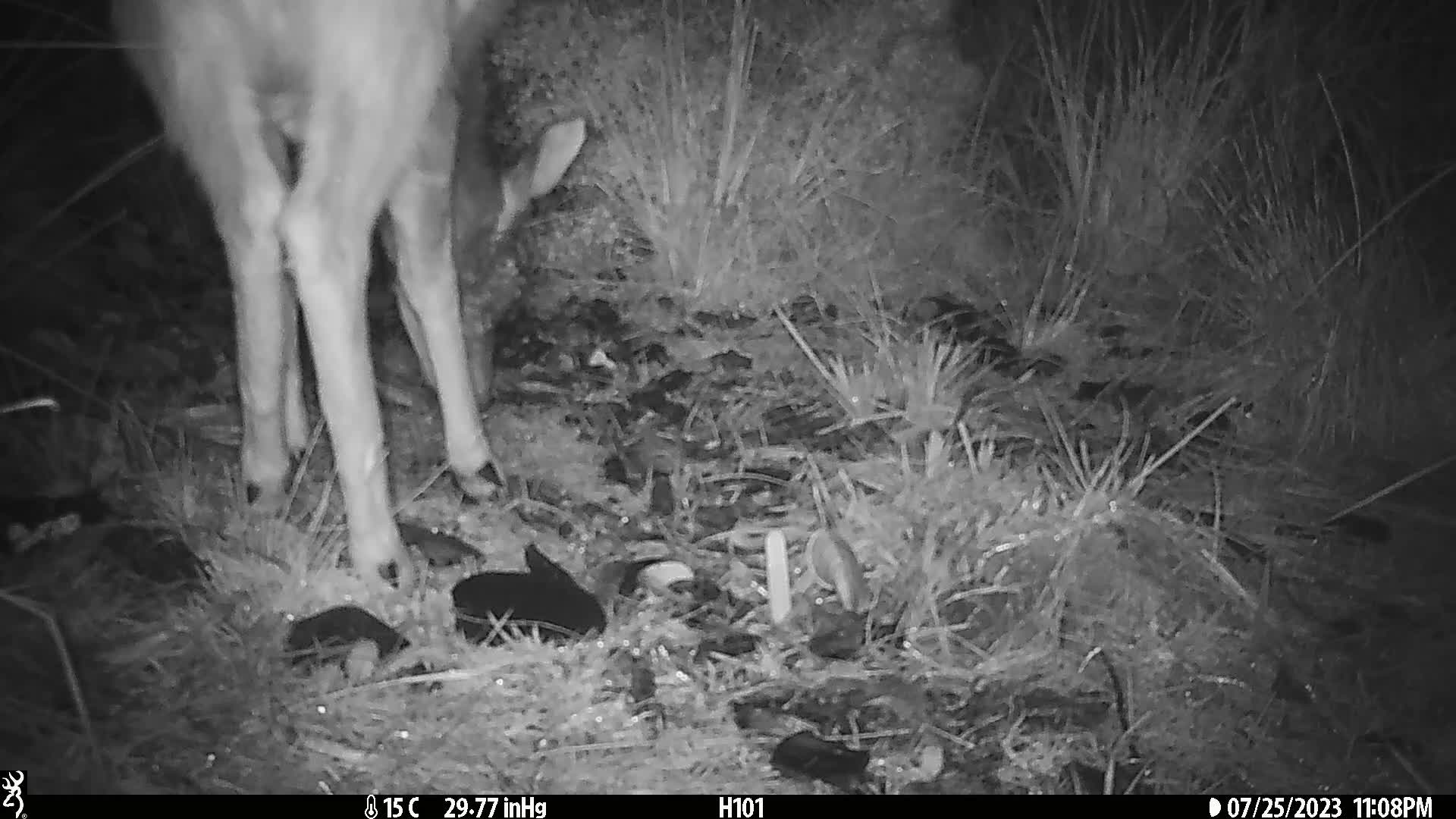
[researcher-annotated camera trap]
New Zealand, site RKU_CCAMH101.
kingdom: Animalia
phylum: Chordata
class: Mammalia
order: Artiodactyla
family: Cervidae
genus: Odocoileus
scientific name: Odocoileus virginianus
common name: white-tailed deer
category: white tailed deer